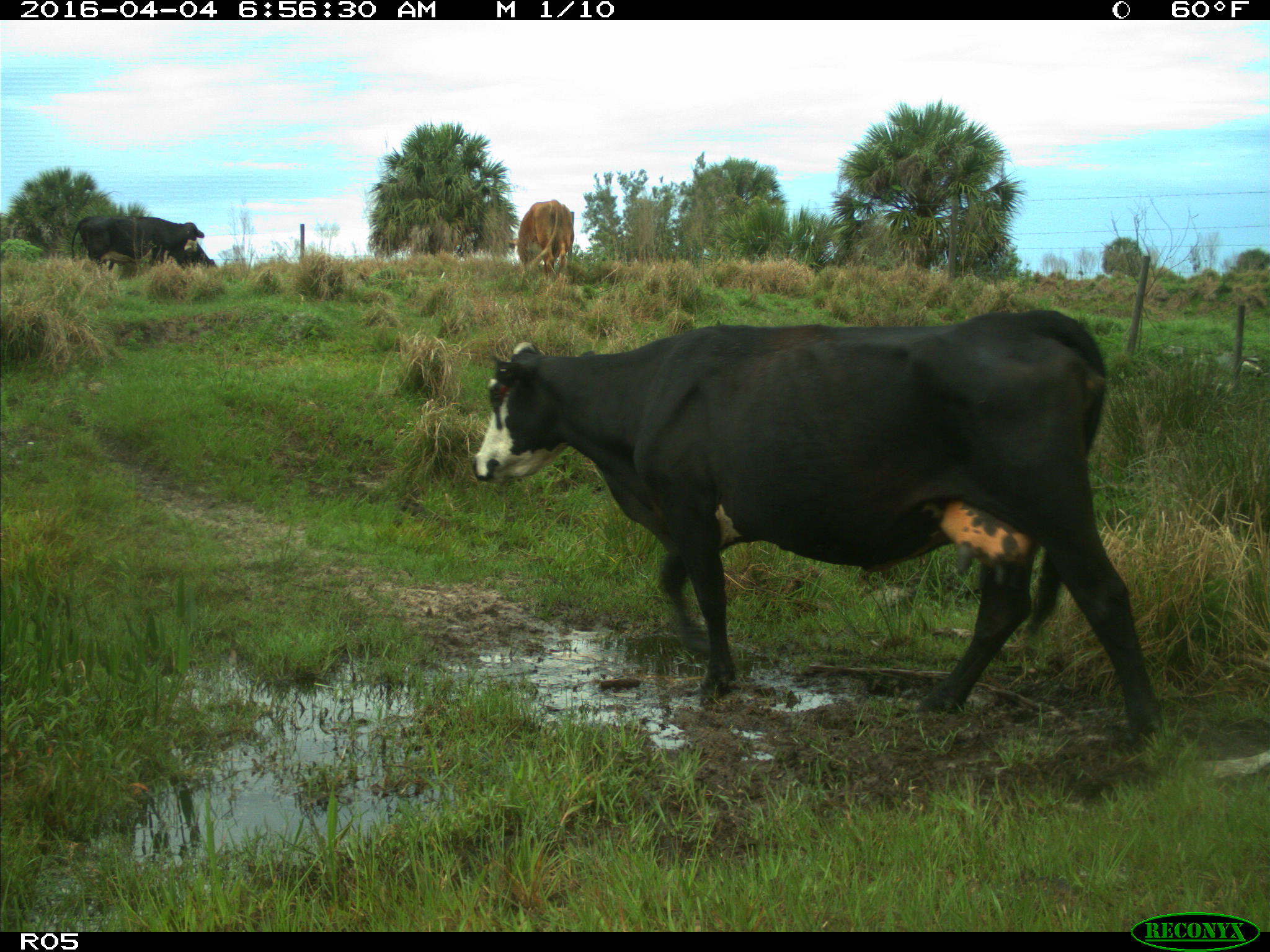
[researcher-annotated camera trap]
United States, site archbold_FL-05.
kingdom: Animalia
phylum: Chordata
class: Mammalia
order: Artiodactyla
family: Bovidae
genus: Bos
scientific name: Bos taurus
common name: domestic cow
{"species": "Bos taurus (domestic cow)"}